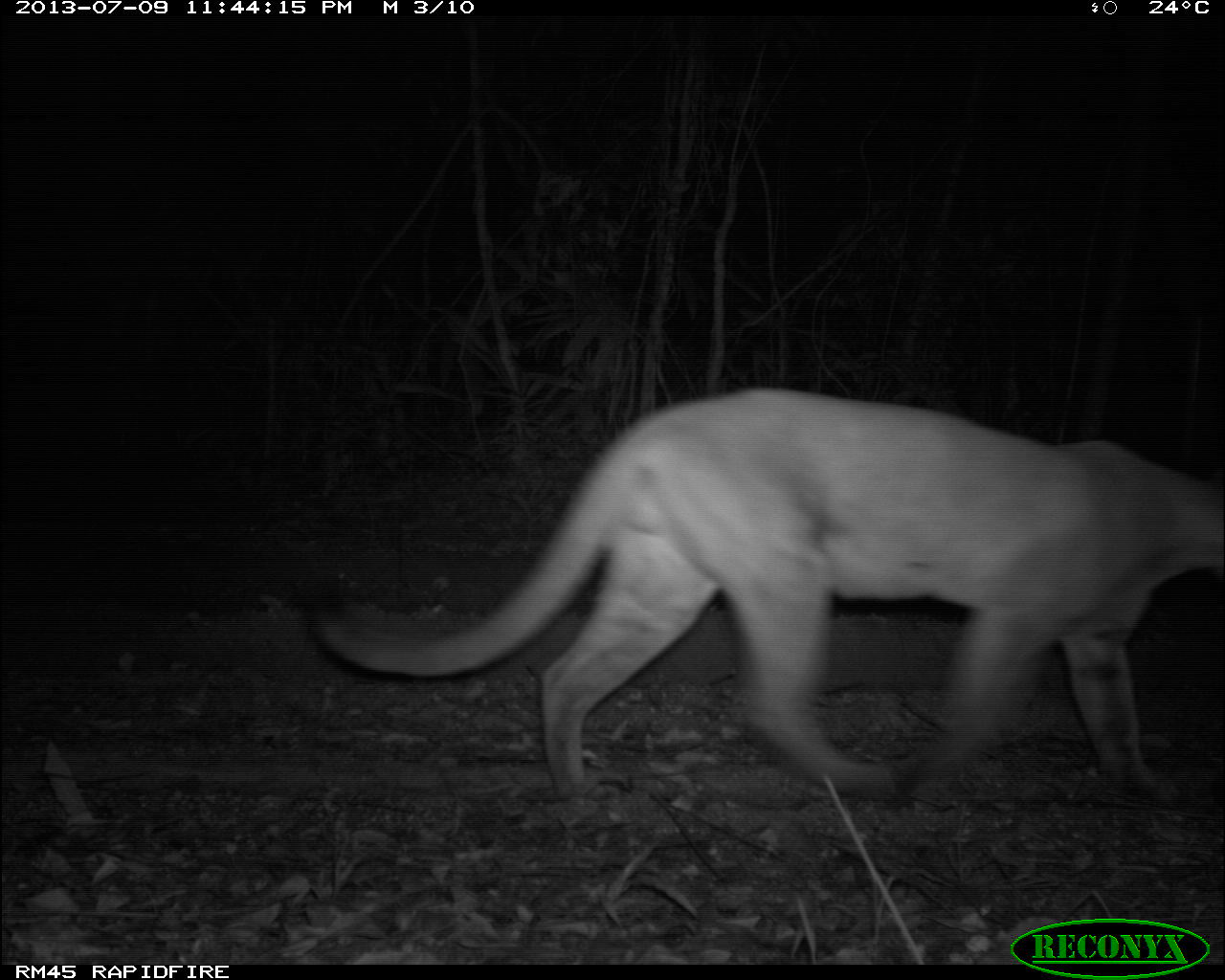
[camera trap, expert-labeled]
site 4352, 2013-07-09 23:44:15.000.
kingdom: Animalia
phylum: Chordata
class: Mammalia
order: Carnivora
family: Felidae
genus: Puma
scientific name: Puma concolor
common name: mountain lion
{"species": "Puma concolor (mountain lion)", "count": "1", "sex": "male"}